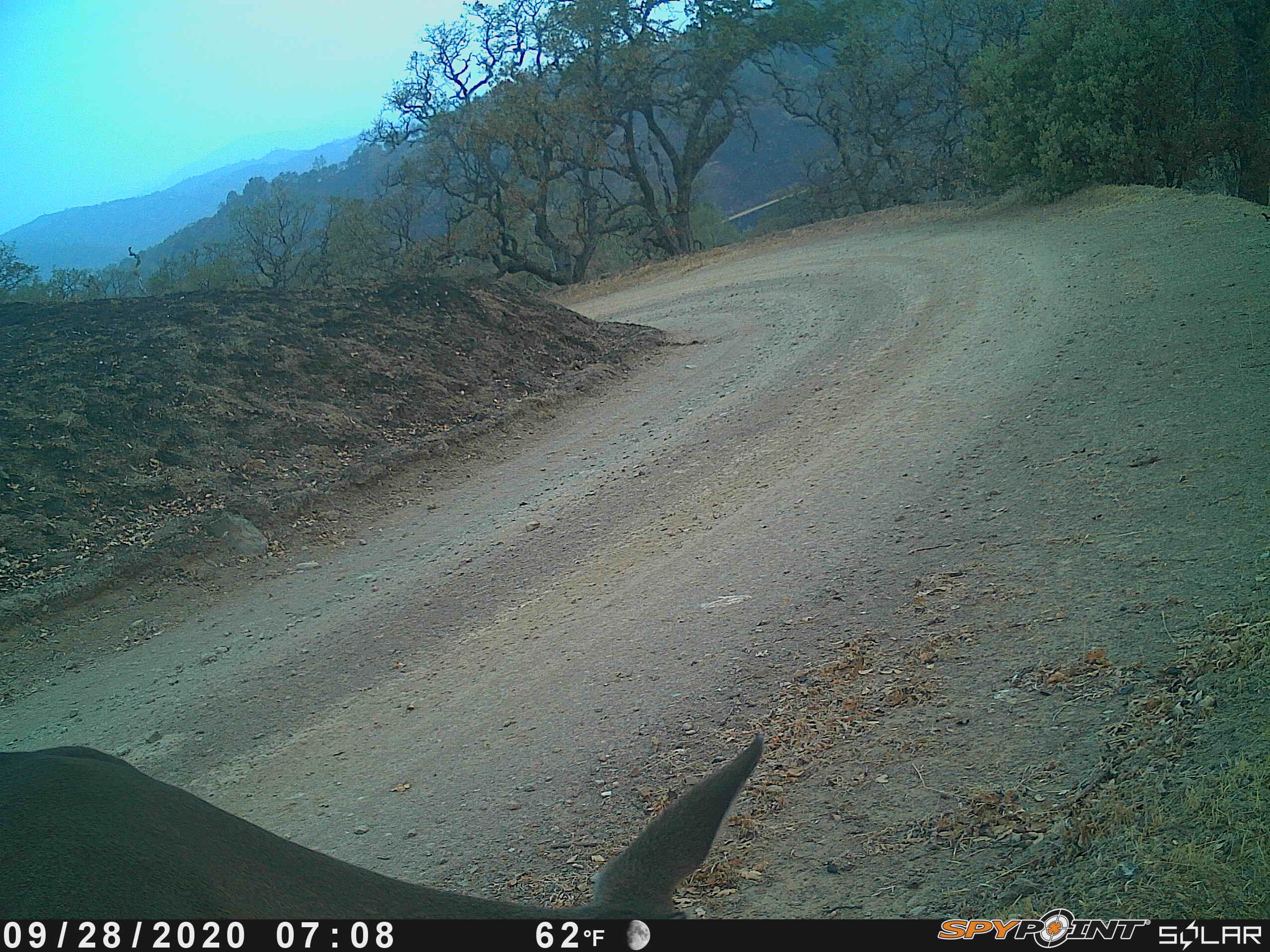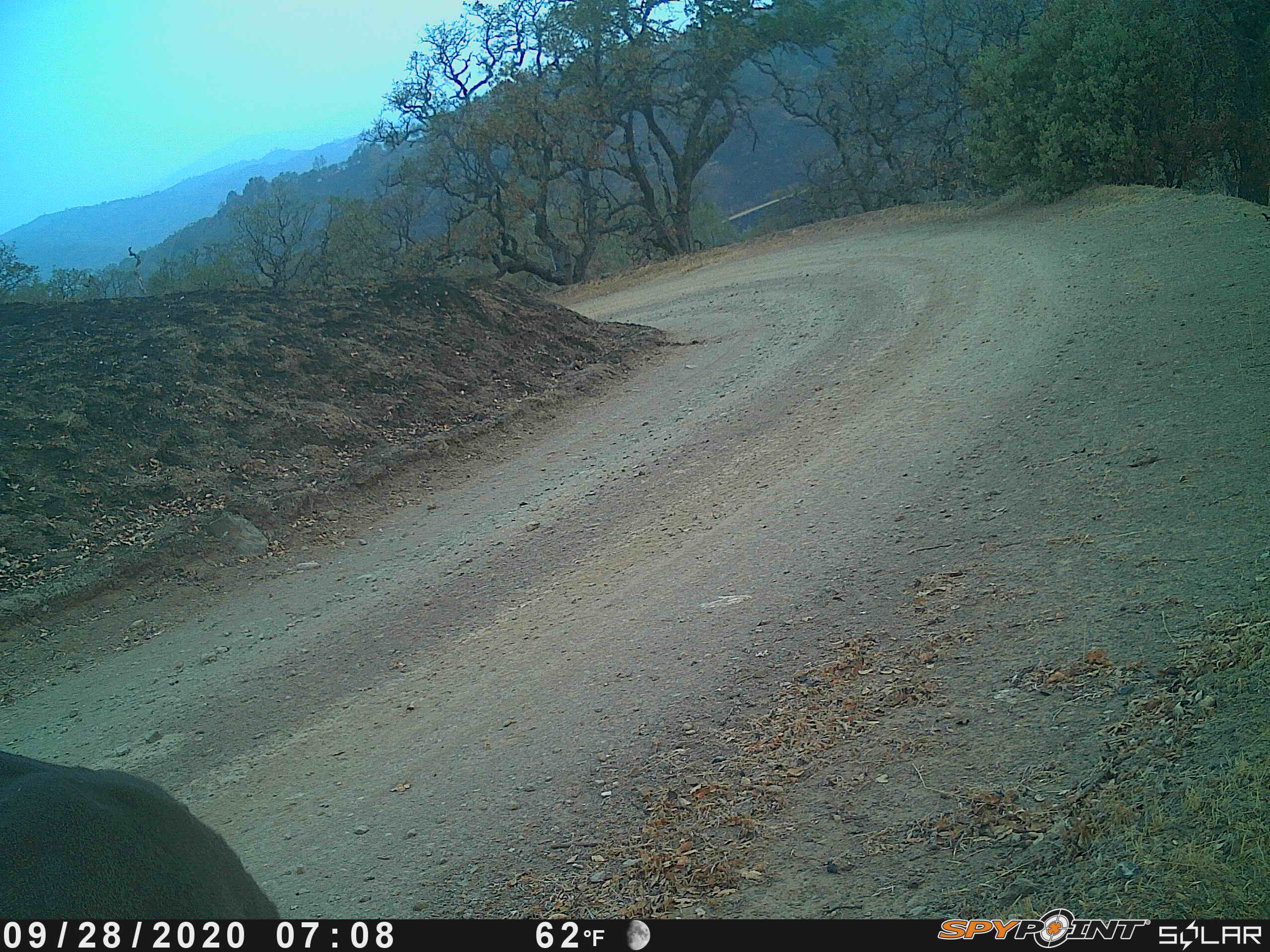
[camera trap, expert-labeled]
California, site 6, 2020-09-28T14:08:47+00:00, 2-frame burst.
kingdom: Animalia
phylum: Chordata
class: Mammalia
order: Artiodactyla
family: Cervidae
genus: Odocoileus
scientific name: Odocoileus hemionus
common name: mule deer